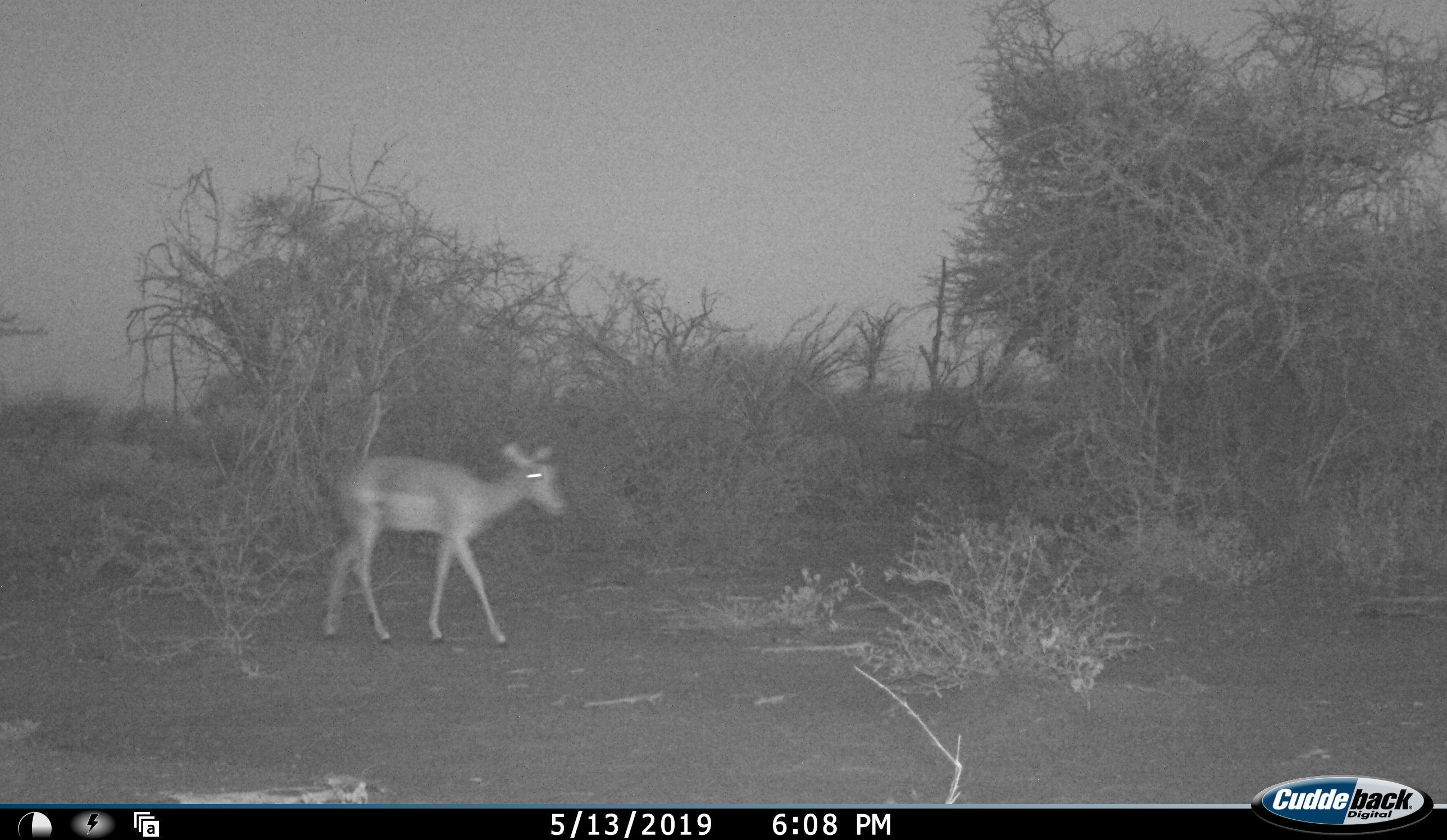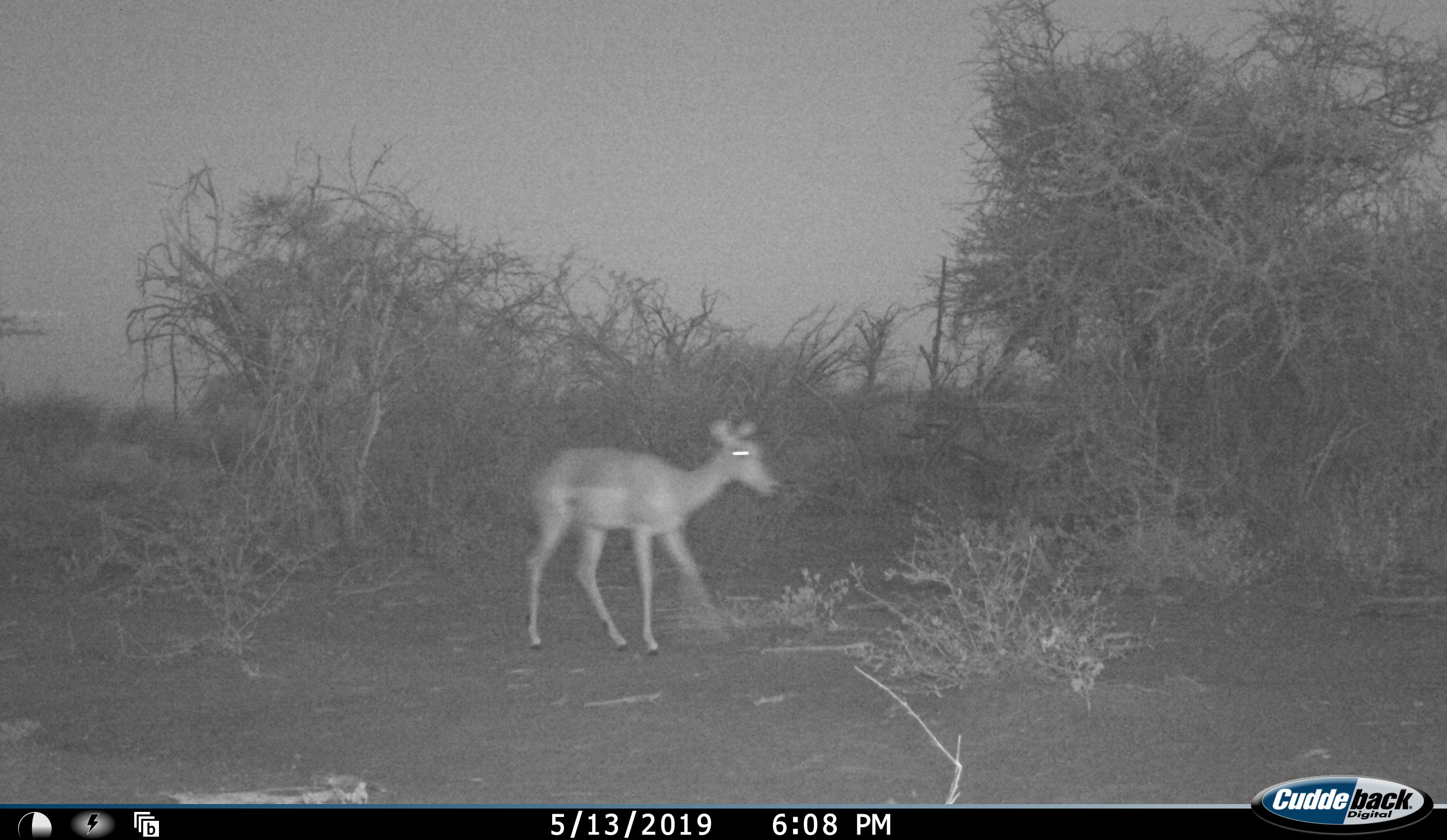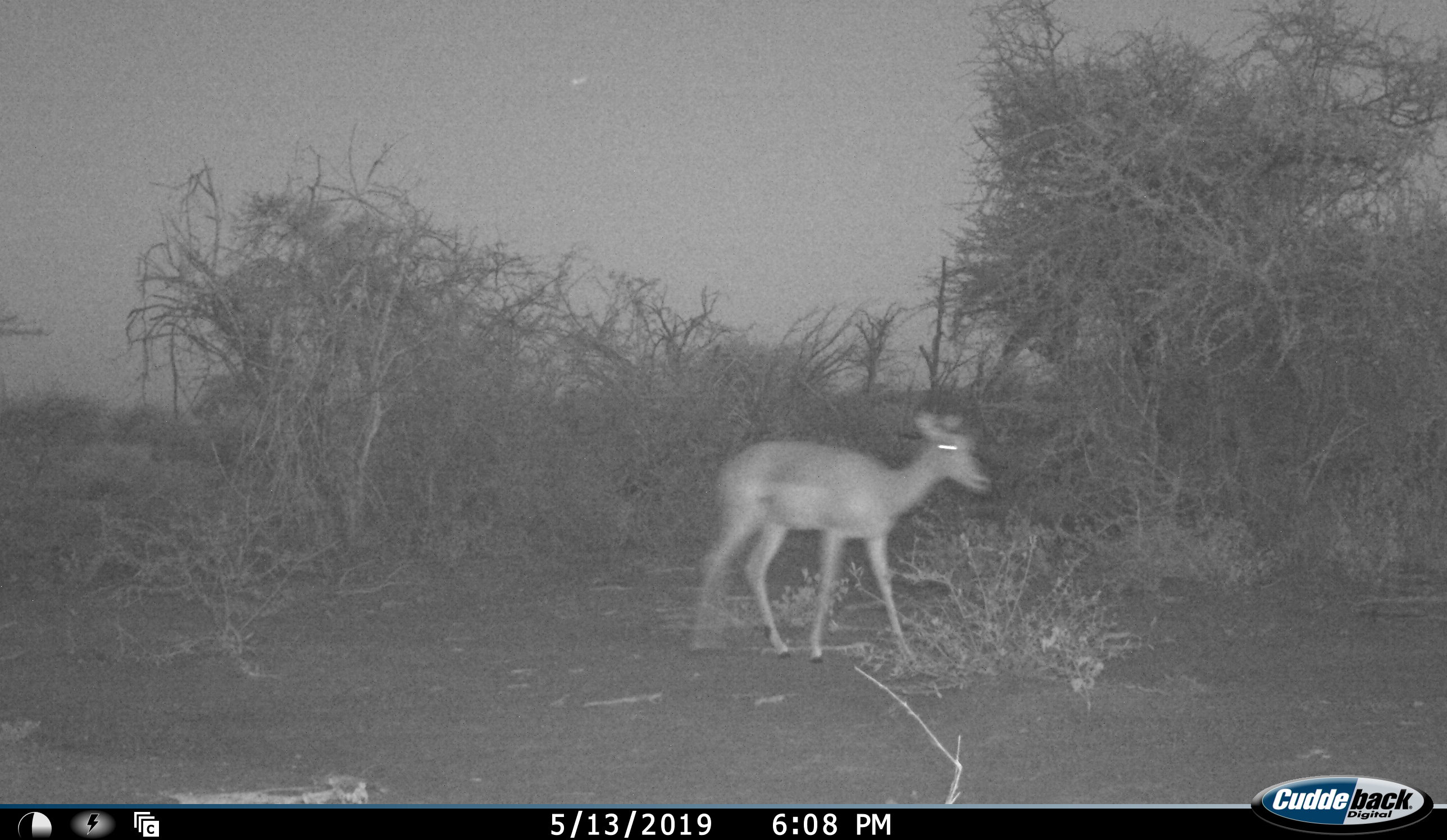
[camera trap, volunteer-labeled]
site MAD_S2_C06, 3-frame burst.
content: unidentified animal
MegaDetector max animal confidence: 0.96